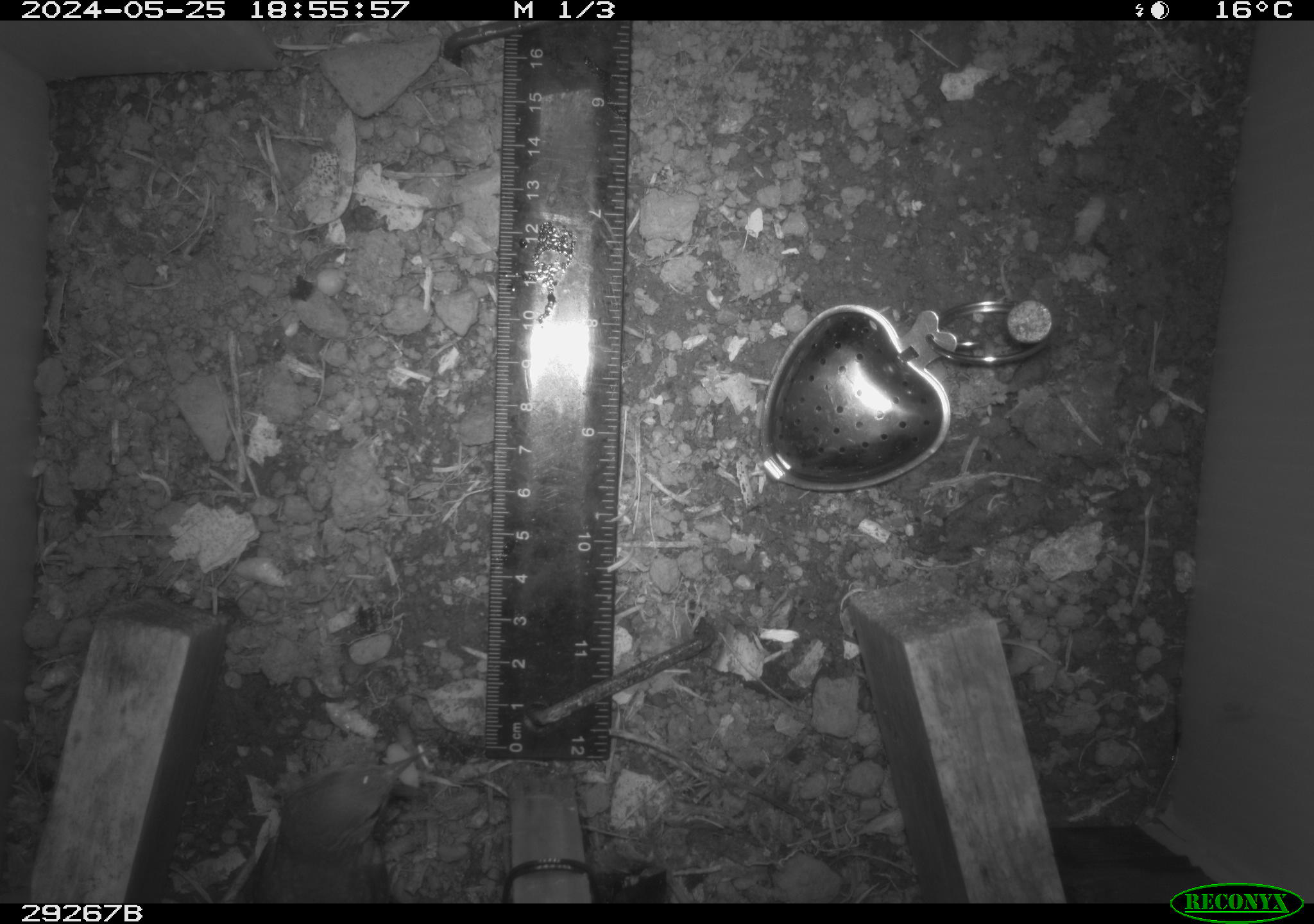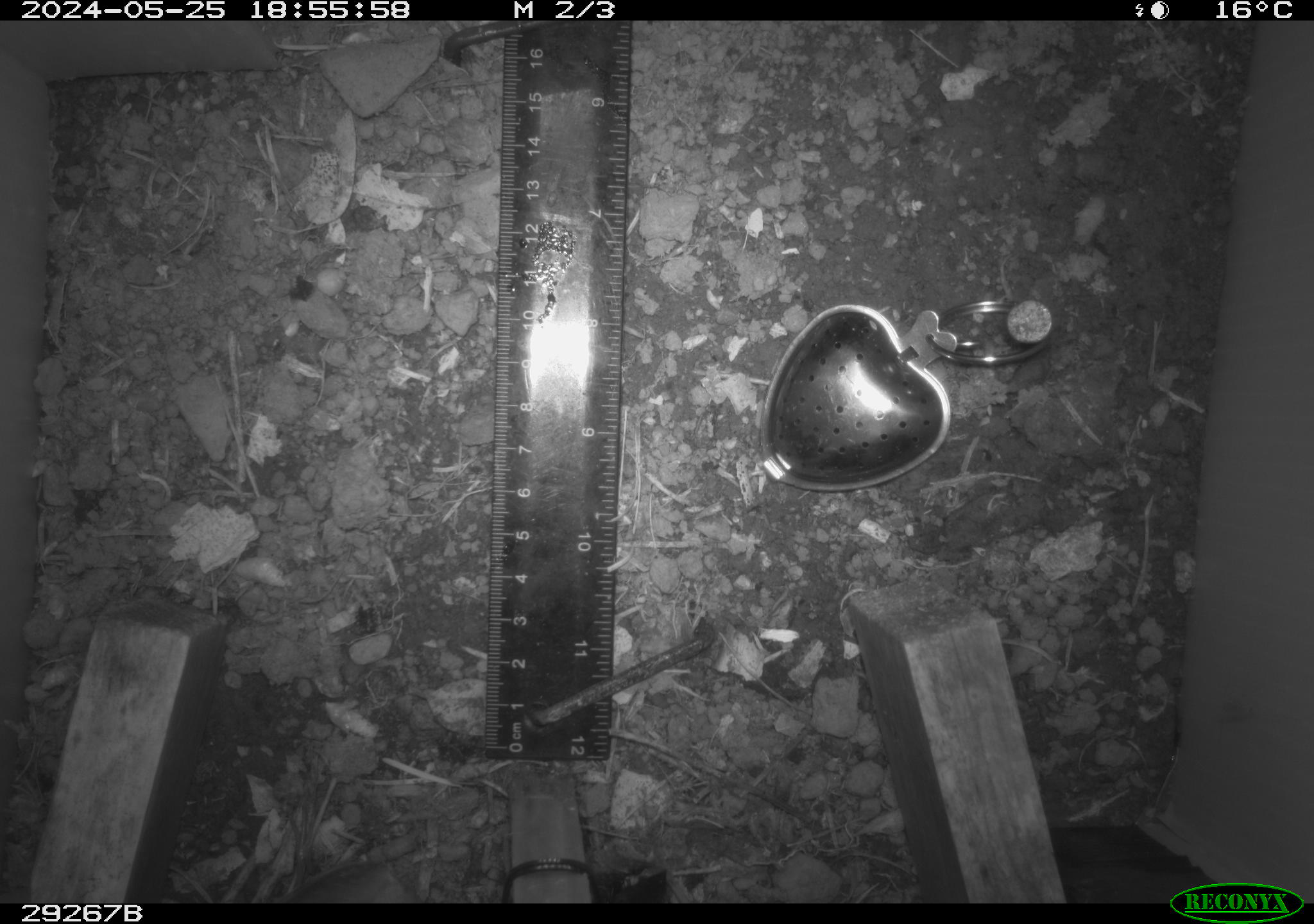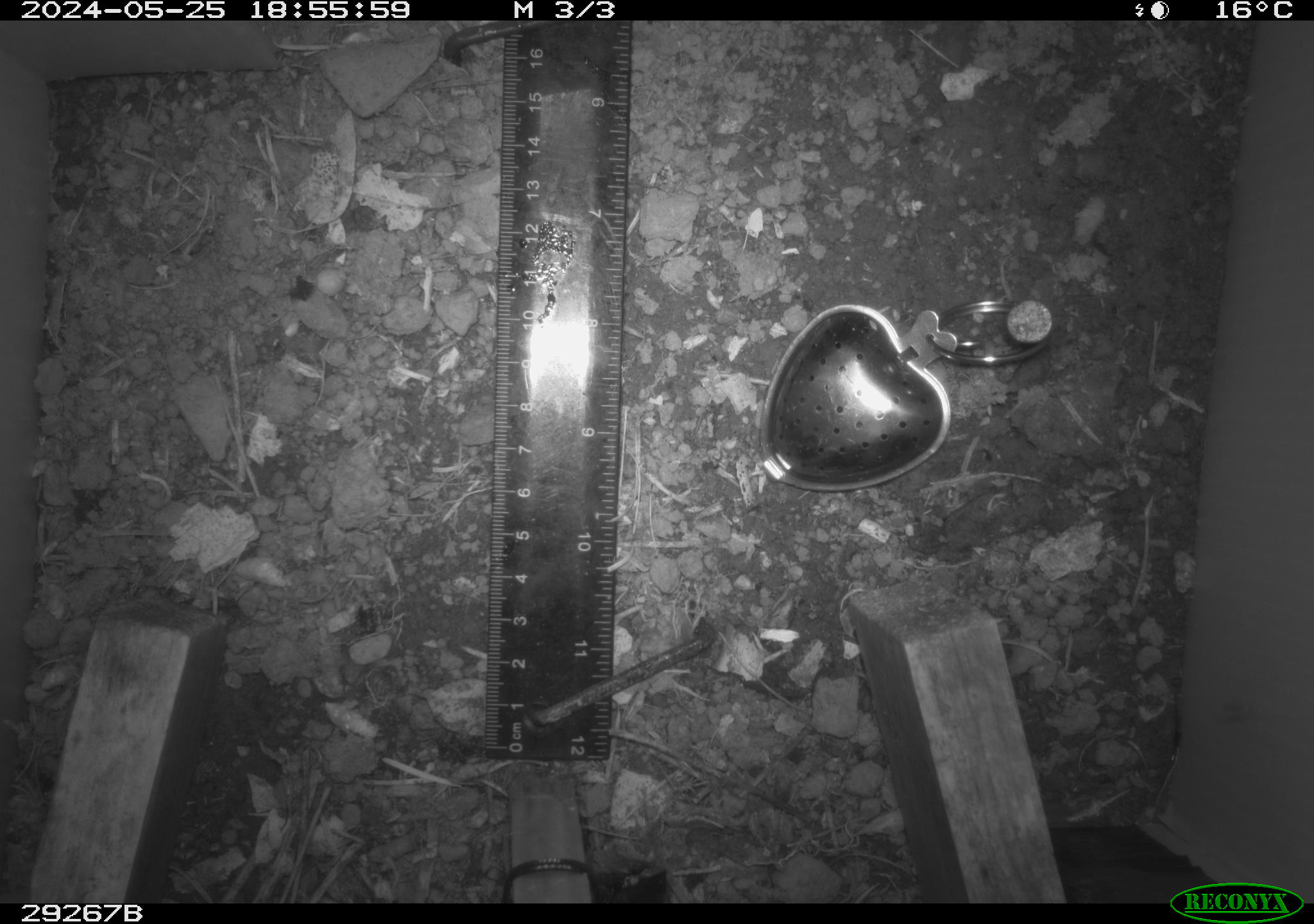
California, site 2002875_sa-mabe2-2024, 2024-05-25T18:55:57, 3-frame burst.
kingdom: Animalia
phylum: Chordata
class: Aves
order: Passeriformes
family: Troglodytidae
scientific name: Troglodytidae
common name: wren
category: troglodytidae family